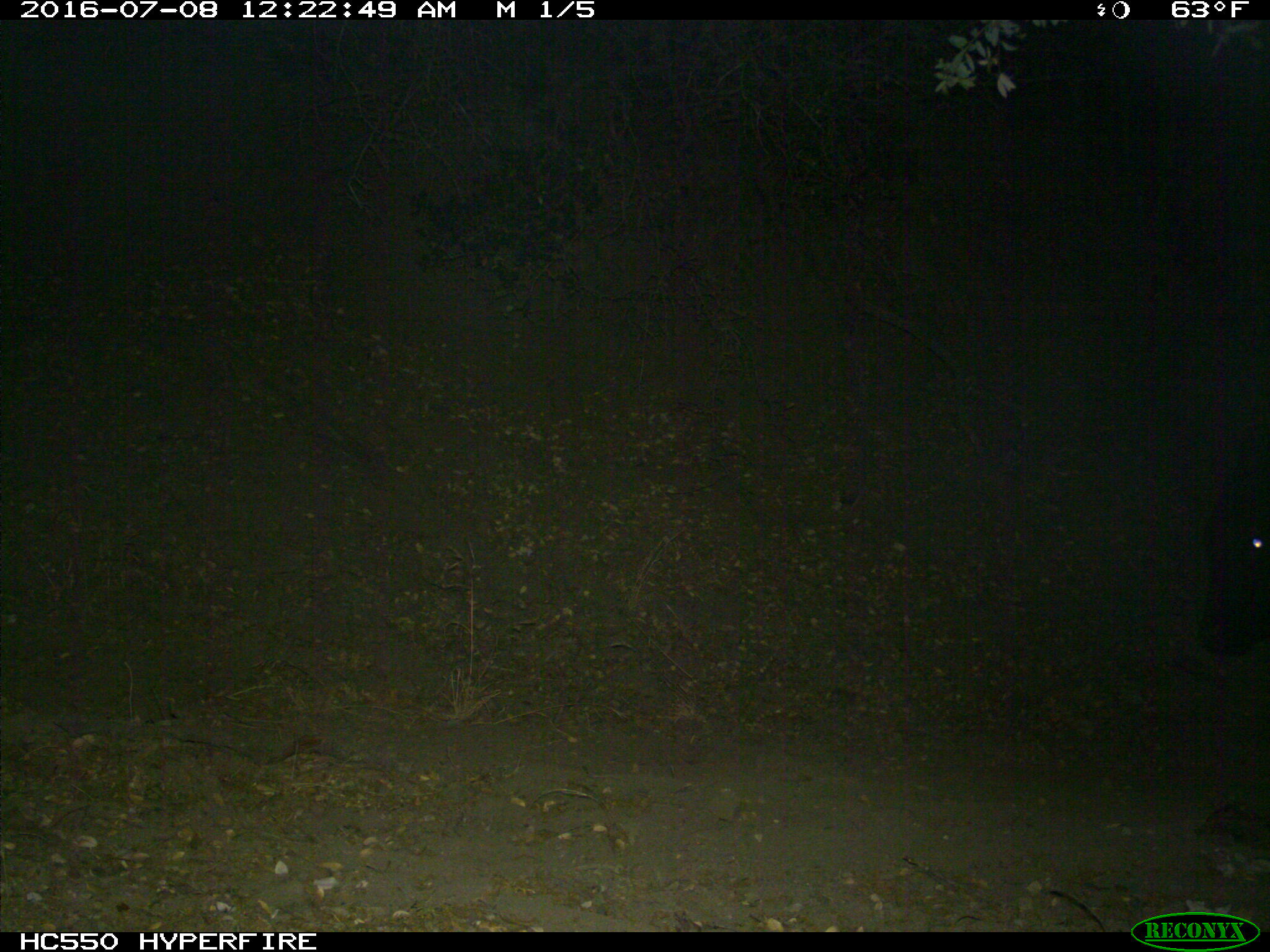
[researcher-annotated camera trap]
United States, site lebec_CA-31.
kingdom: Animalia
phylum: Chordata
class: Mammalia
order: Artiodactyla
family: Bovidae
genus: Bos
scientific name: Bos taurus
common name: domestic cow